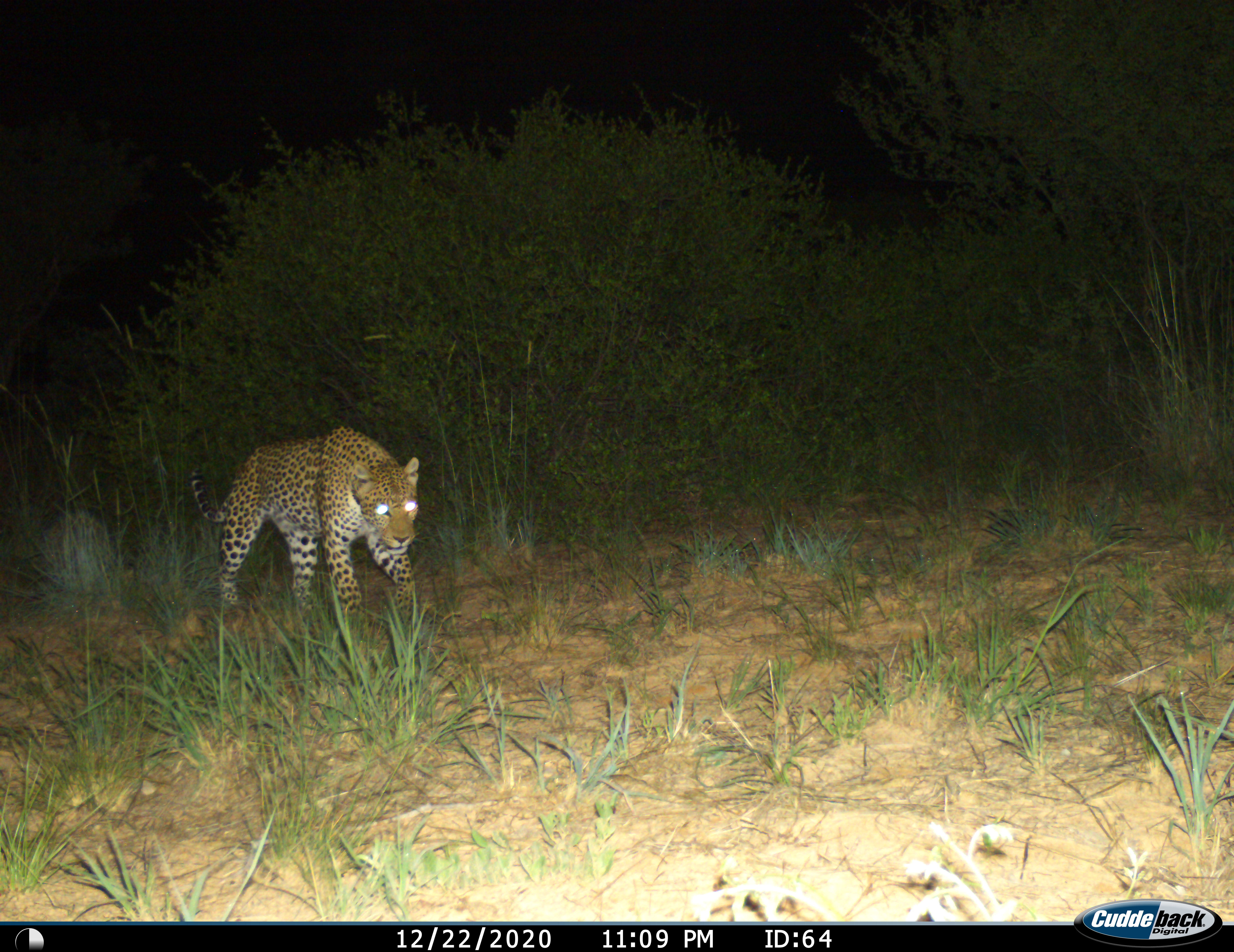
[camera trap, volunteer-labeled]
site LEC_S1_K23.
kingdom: Animalia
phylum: Chordata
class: Mammalia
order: Carnivora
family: Felidae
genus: Panthera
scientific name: Panthera pardus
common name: leopard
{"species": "leopard (Panthera pardus)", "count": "1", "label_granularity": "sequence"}